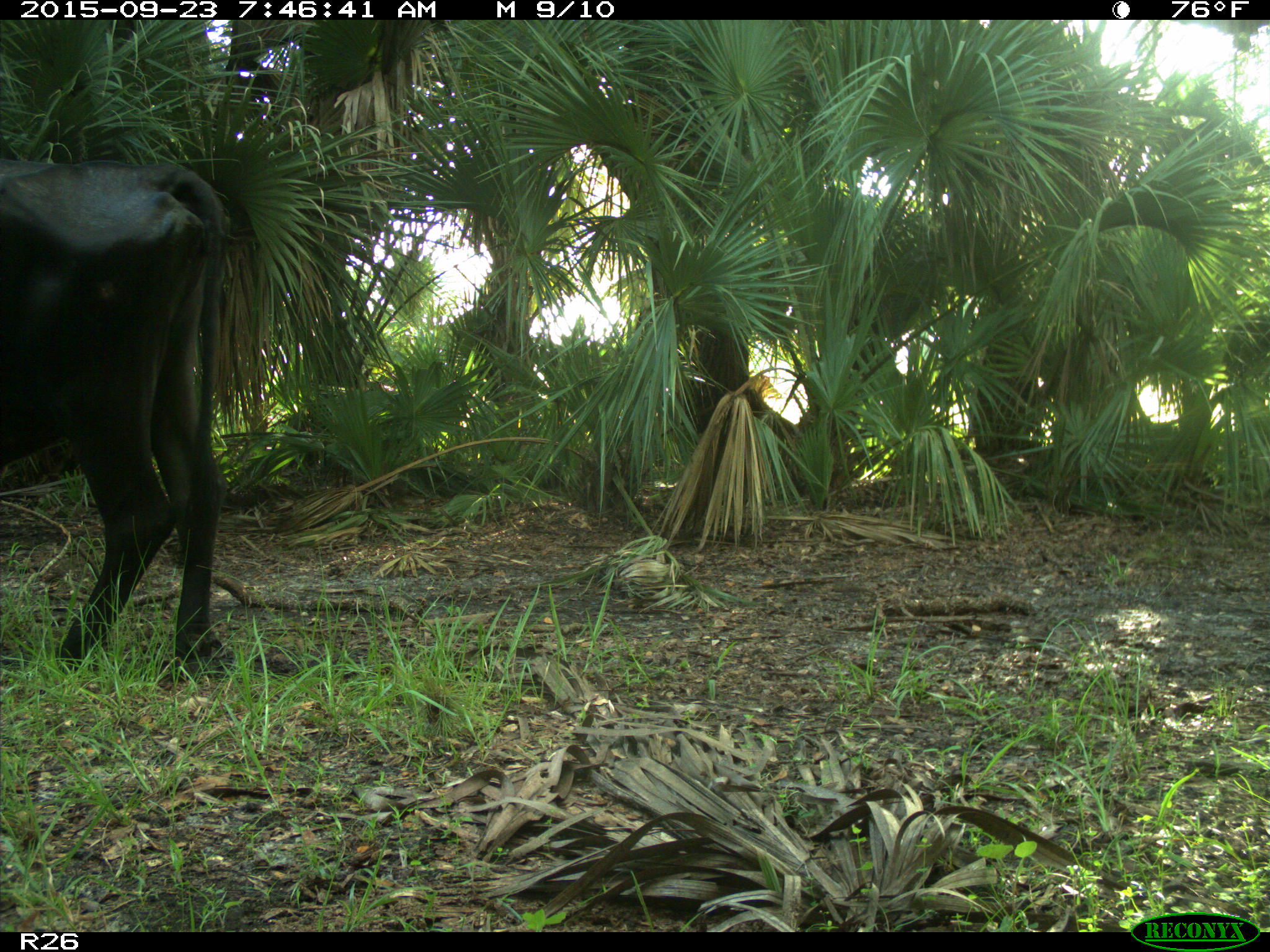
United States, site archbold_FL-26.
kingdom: Animalia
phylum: Chordata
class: Mammalia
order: Artiodactyla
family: Bovidae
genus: Bos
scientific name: Bos taurus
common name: domestic cow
Bos taurus (domestic cow).